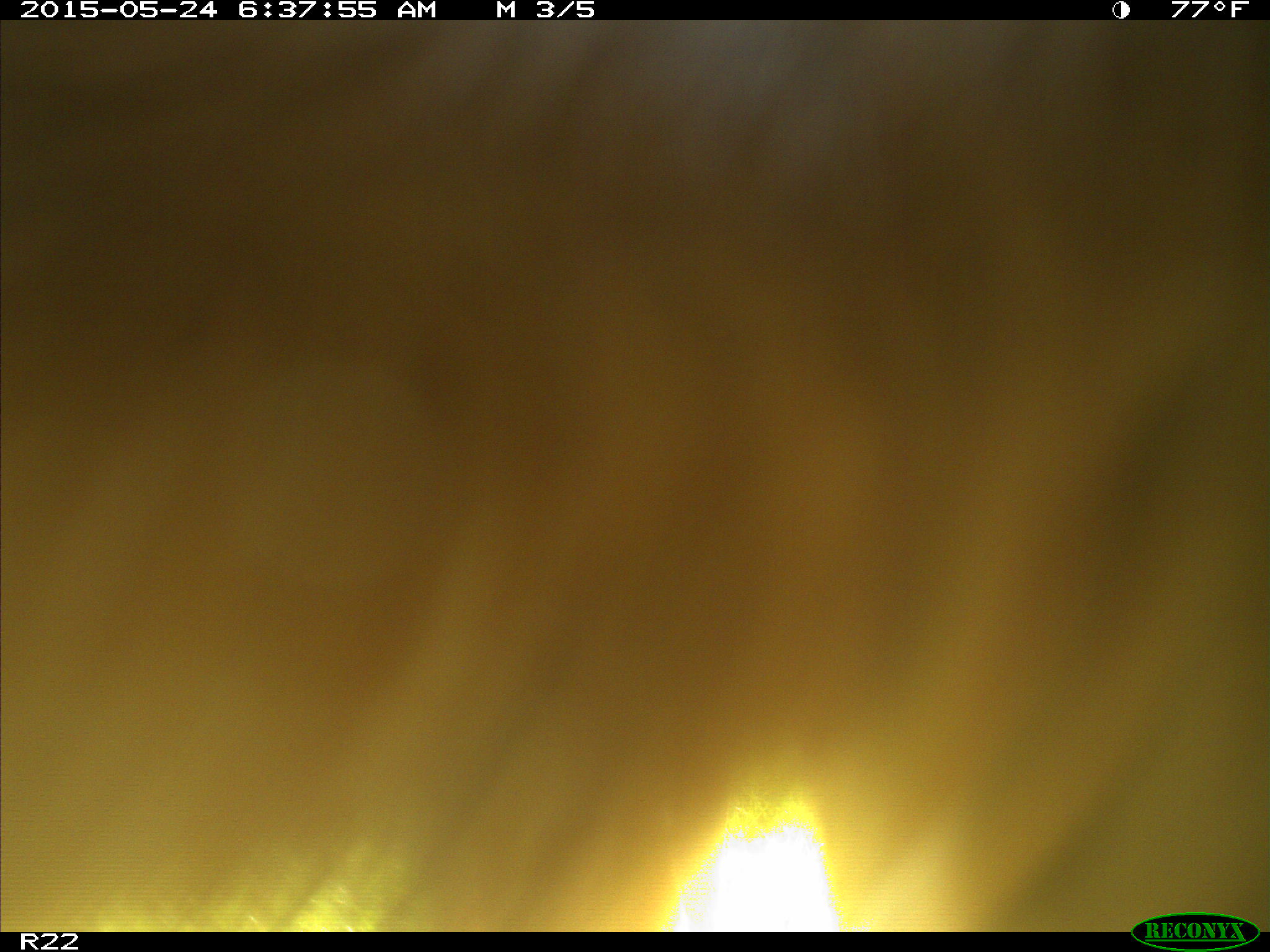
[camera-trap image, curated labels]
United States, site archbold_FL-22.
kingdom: Animalia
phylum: Chordata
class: Mammalia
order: Artiodactyla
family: Bovidae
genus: Bos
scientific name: Bos taurus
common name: domestic cow